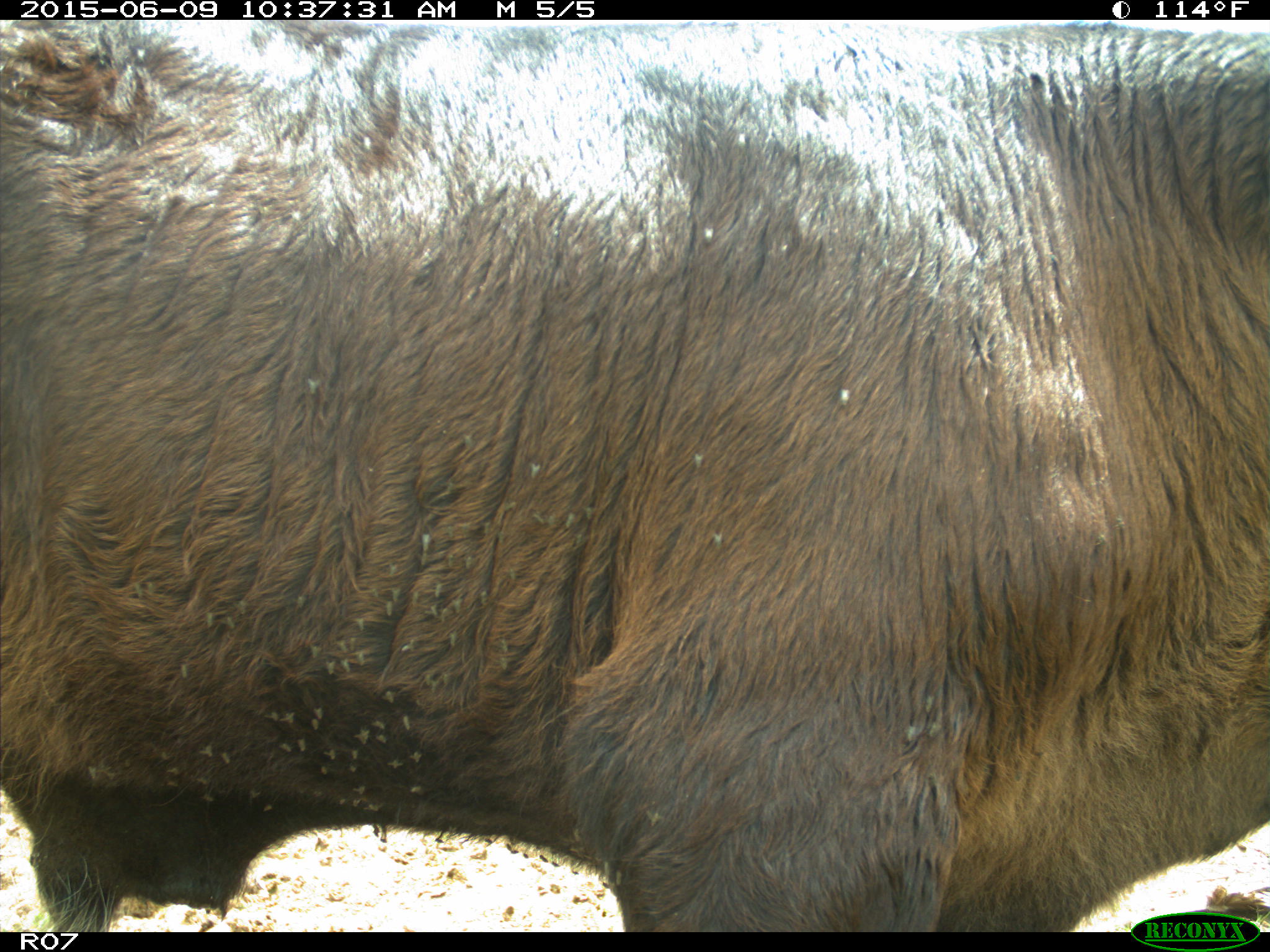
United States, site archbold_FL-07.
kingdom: Animalia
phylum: Chordata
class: Mammalia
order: Artiodactyla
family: Bovidae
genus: Bos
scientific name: Bos taurus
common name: domestic cow